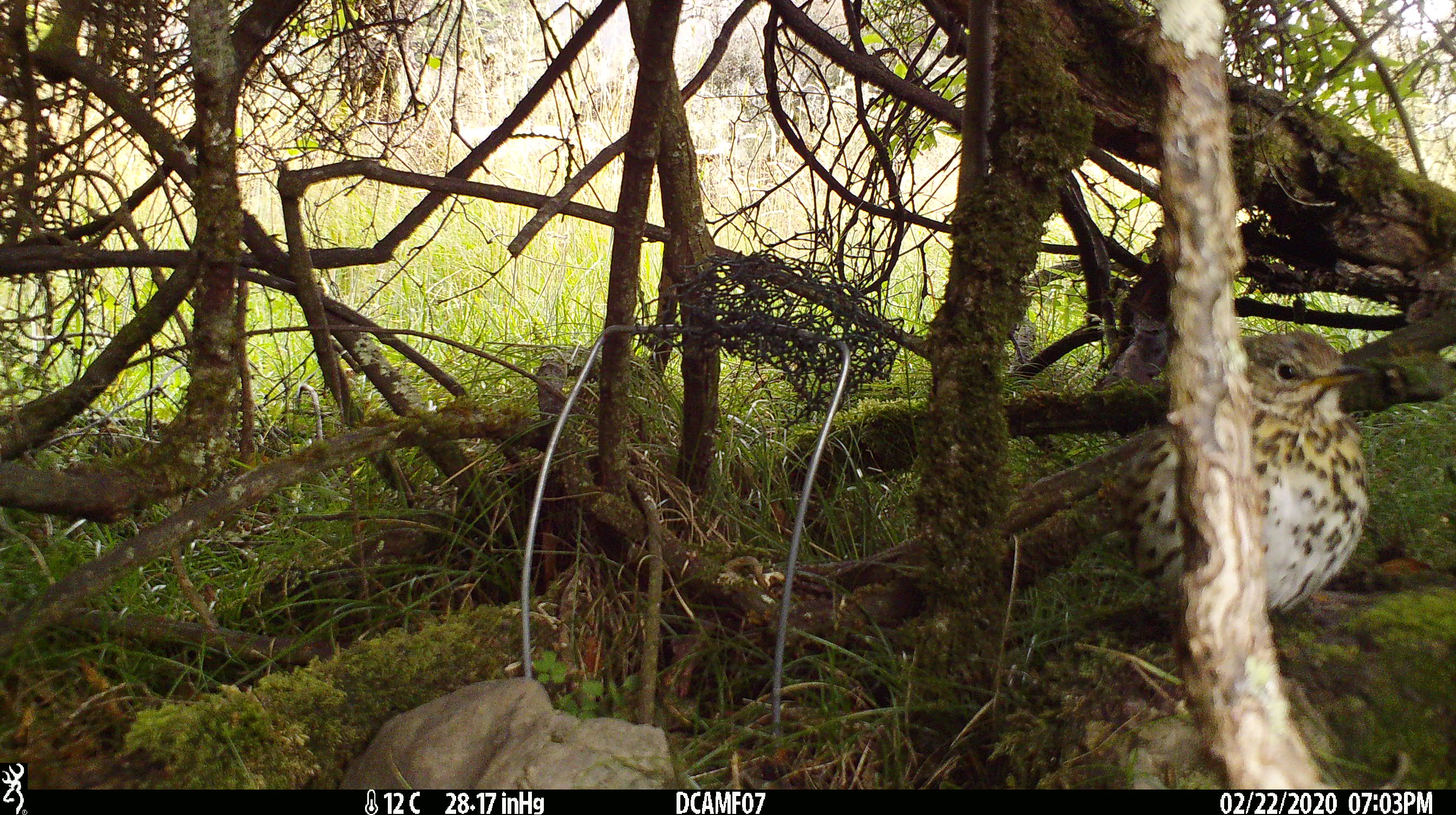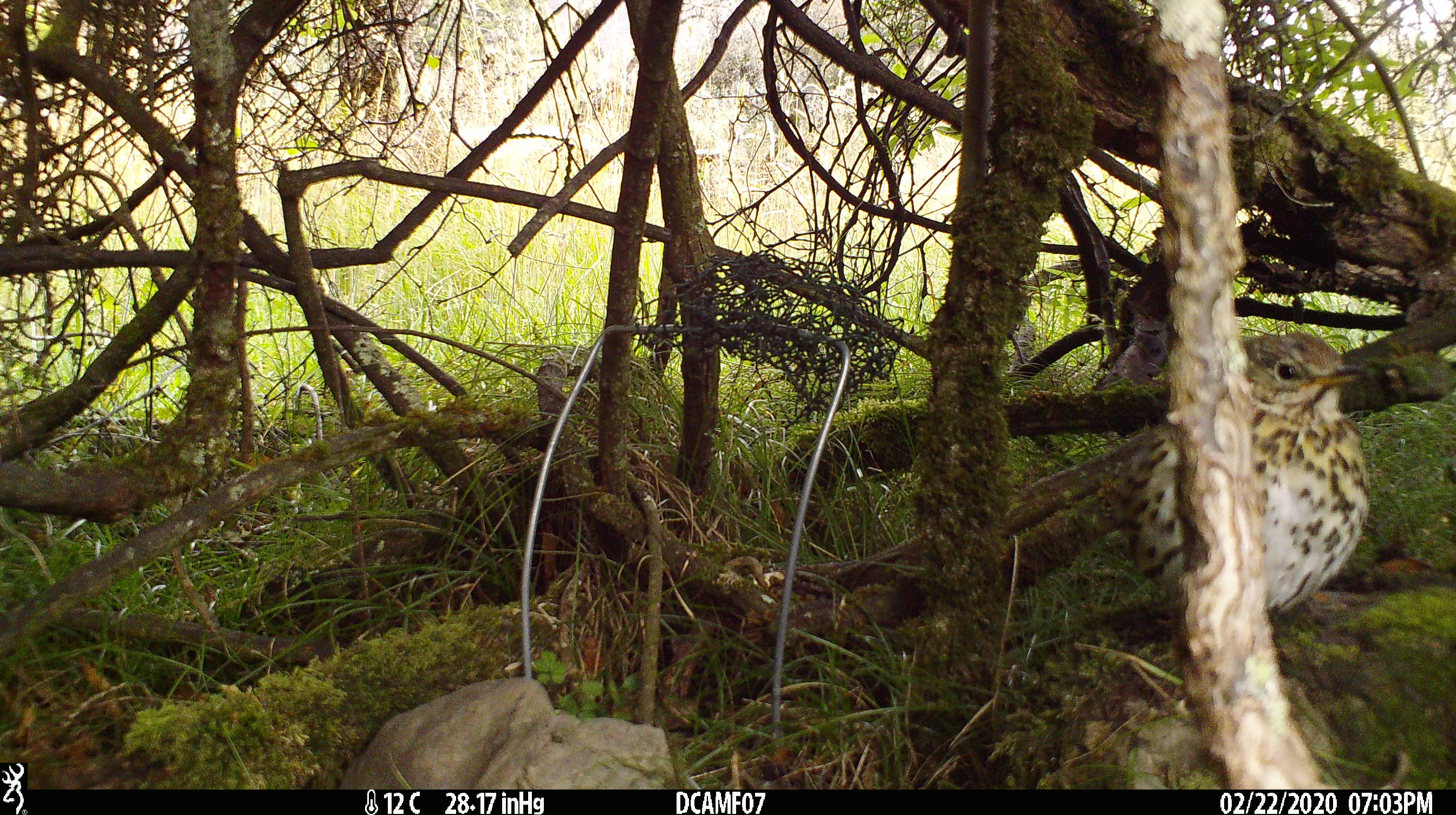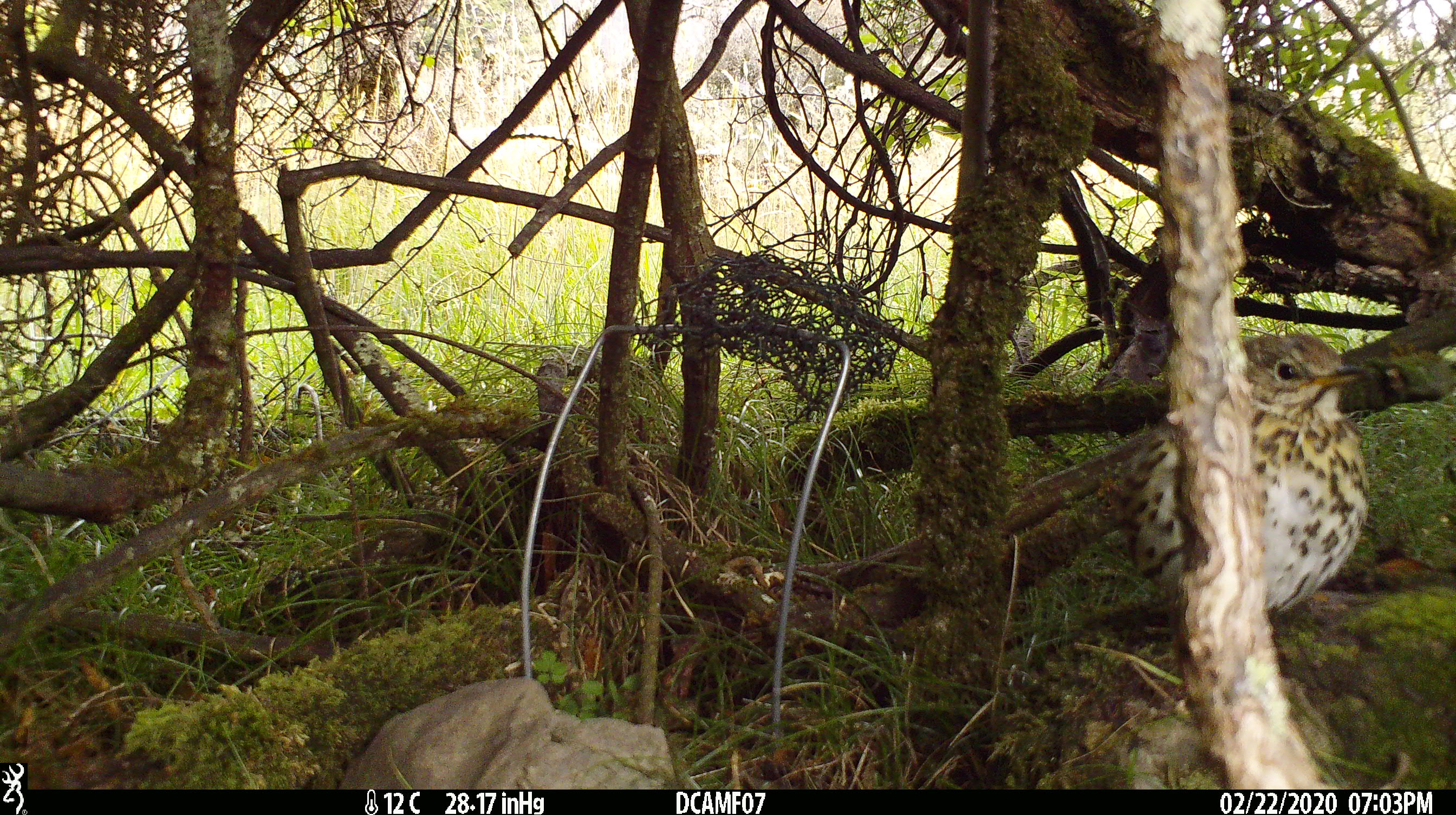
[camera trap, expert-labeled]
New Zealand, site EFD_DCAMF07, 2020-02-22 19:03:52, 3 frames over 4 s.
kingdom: Animalia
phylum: Chordata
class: Aves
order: Passeriformes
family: Turdidae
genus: Turdus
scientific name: Turdus philomelos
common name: song thrush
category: thrush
Thrush (song thrush) (Turdus philomelos).